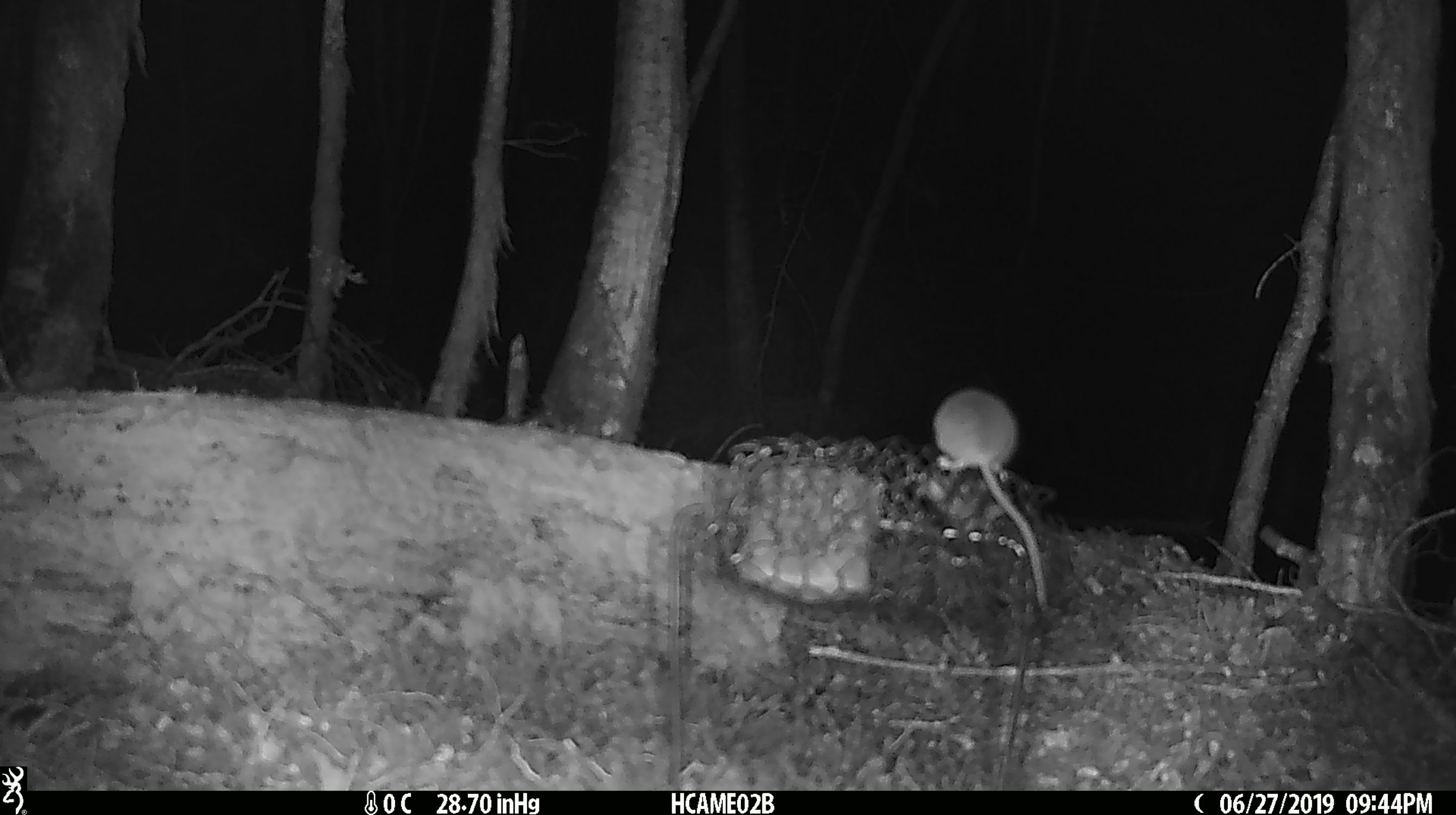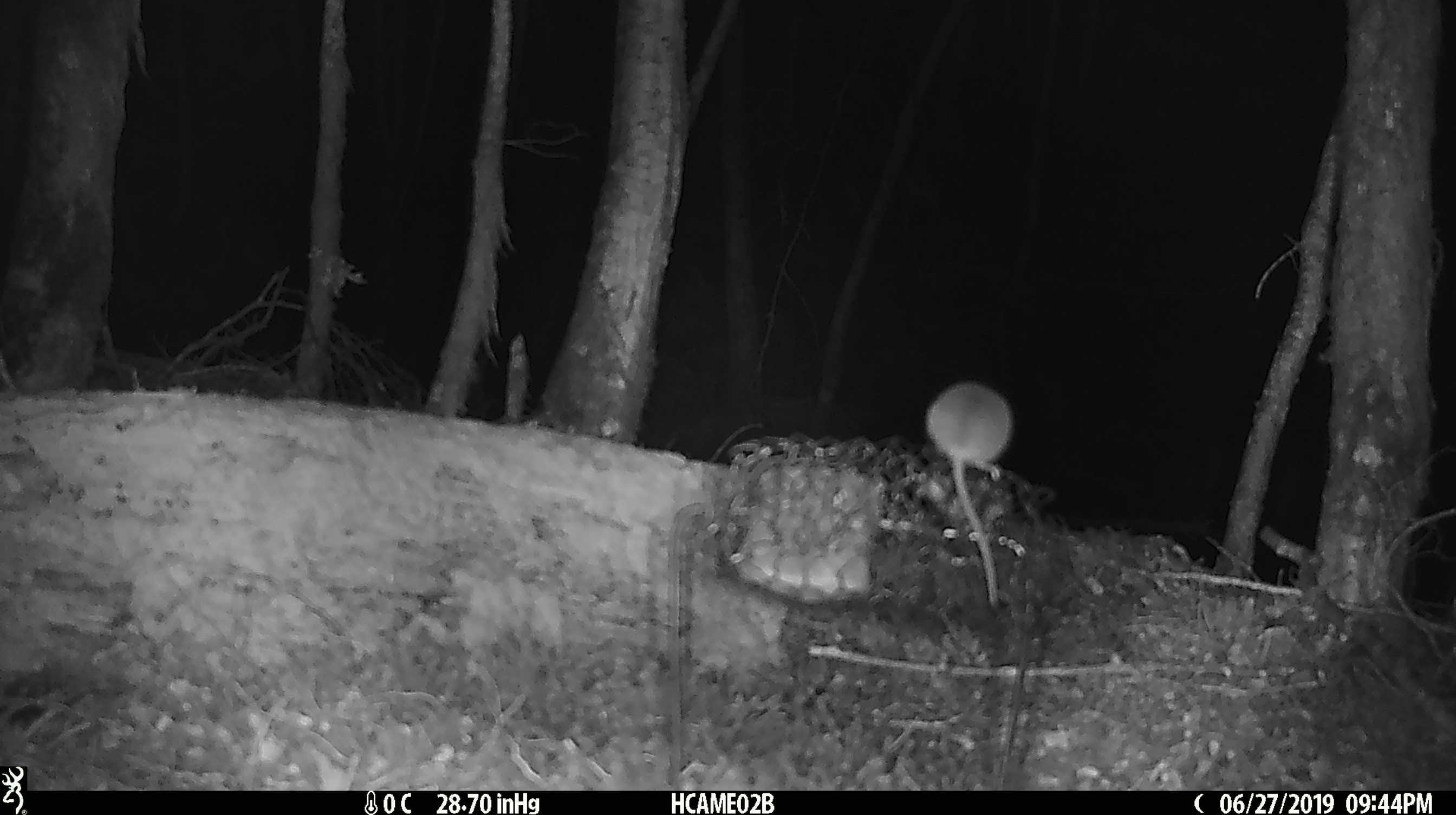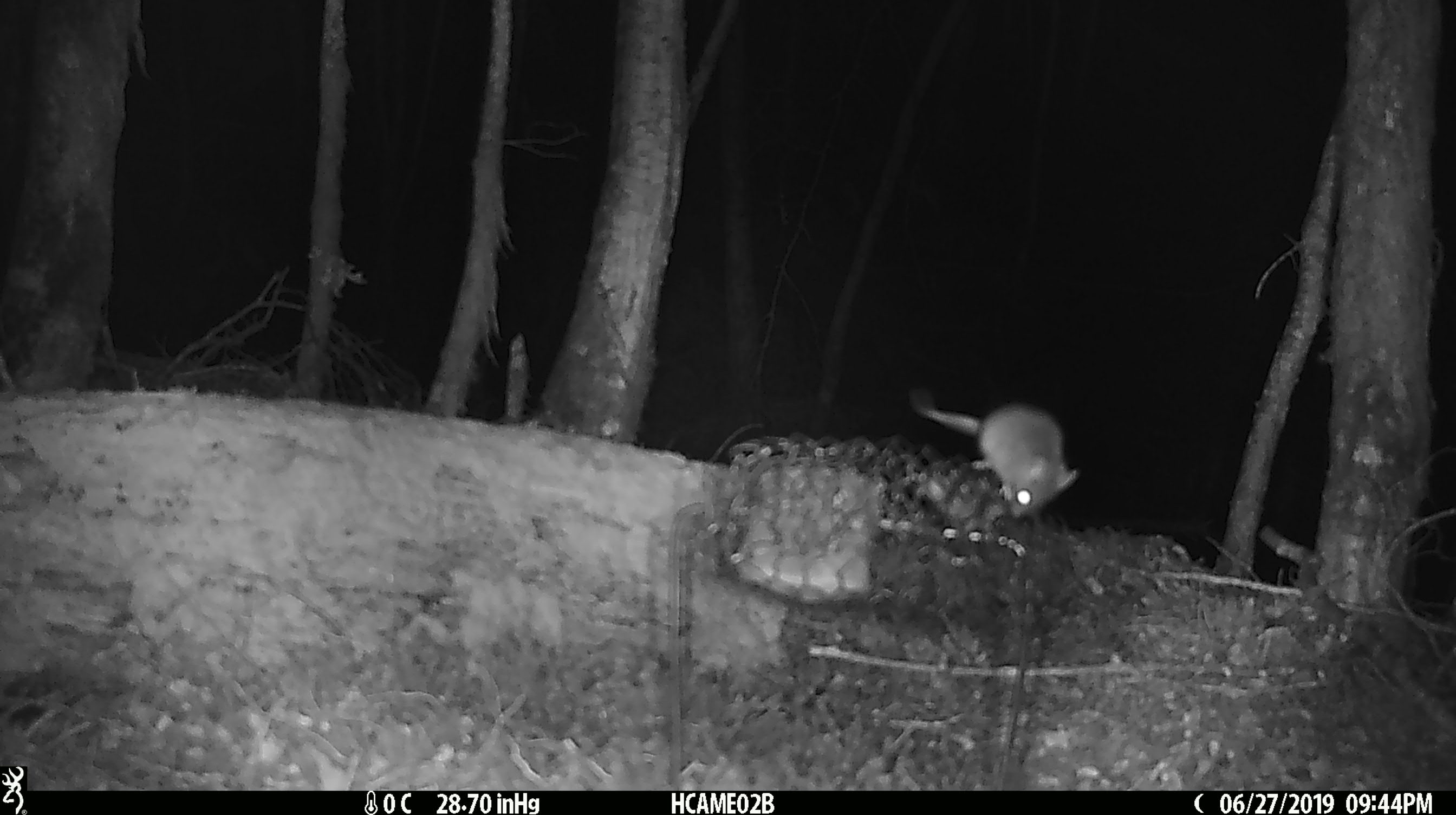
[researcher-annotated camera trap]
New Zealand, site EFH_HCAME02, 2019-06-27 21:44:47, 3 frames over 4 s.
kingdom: Animalia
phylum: Chordata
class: Mammalia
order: Rodentia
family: Muridae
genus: Mus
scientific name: Mus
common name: mouse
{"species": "mouse (Mus)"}